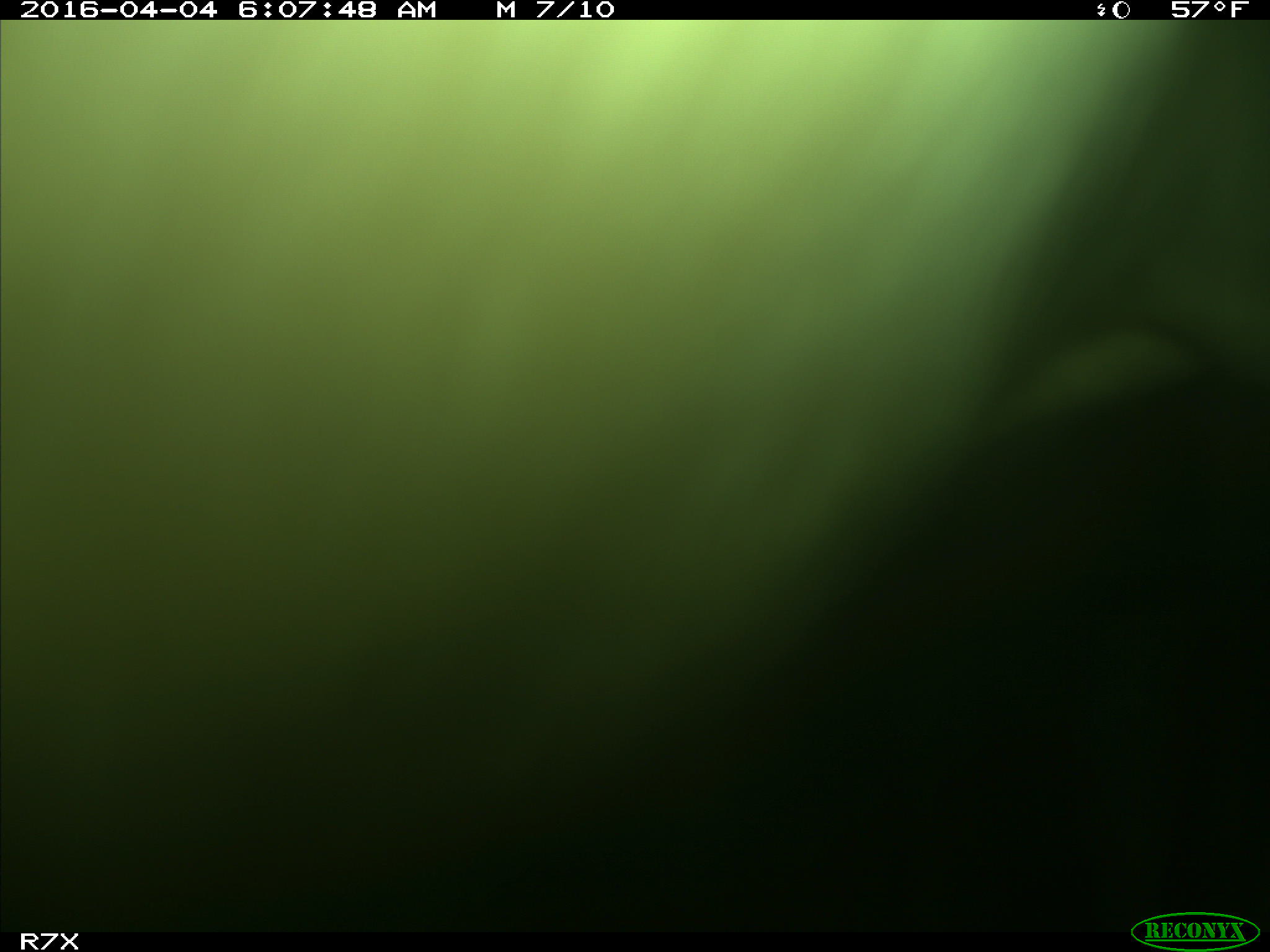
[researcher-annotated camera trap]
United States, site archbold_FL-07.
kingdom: Animalia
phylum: Chordata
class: Mammalia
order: Artiodactyla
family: Bovidae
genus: Bos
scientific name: Bos taurus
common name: domestic cow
Bos taurus (domestic cow).